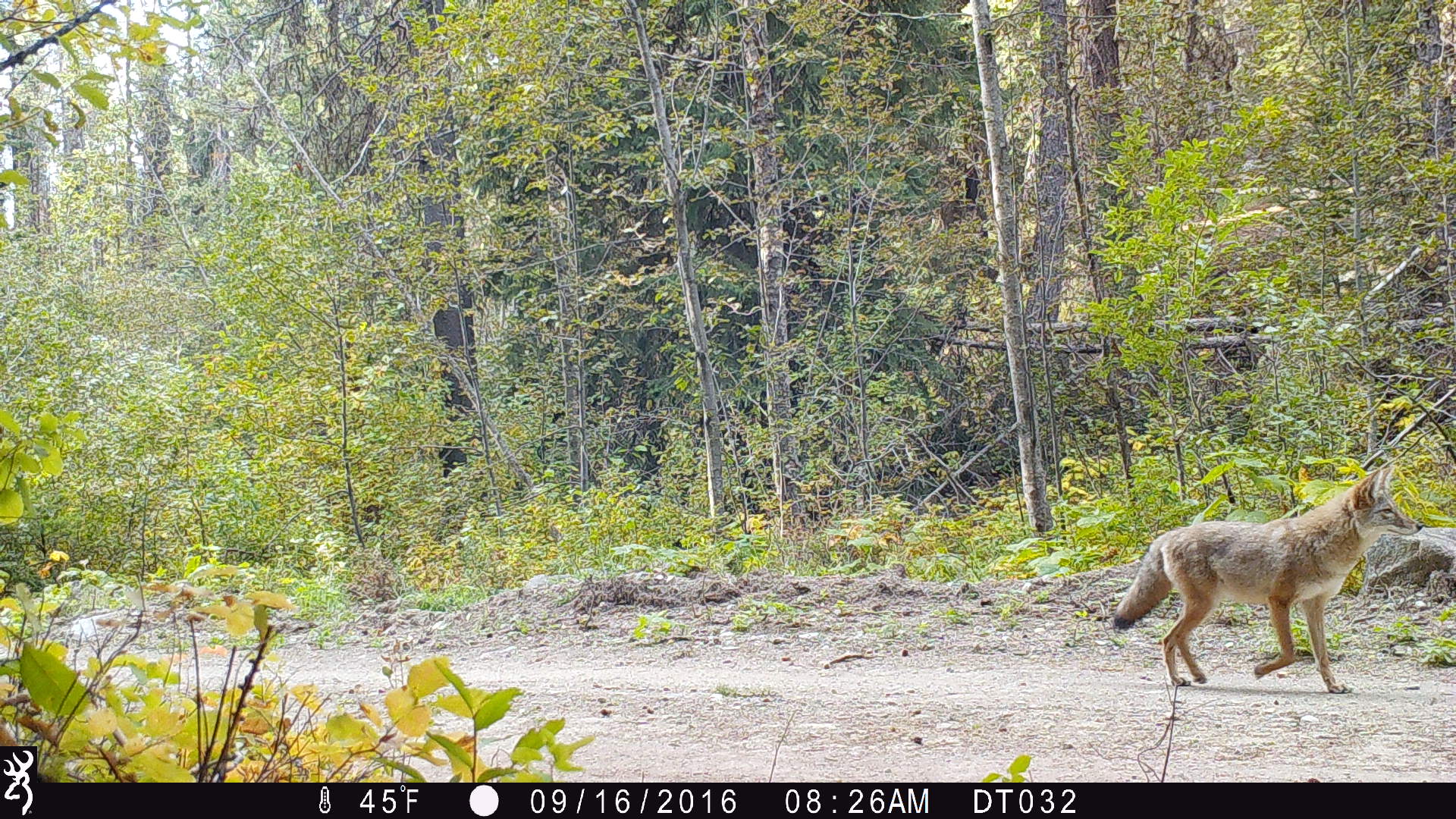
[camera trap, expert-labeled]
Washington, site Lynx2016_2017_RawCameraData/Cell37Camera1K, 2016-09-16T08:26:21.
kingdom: Animalia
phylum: Chordata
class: Mammalia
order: Carnivora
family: Canidae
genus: Canis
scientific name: Canis latrans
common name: coyote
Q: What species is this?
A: Canis latrans (coyote).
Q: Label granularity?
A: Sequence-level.